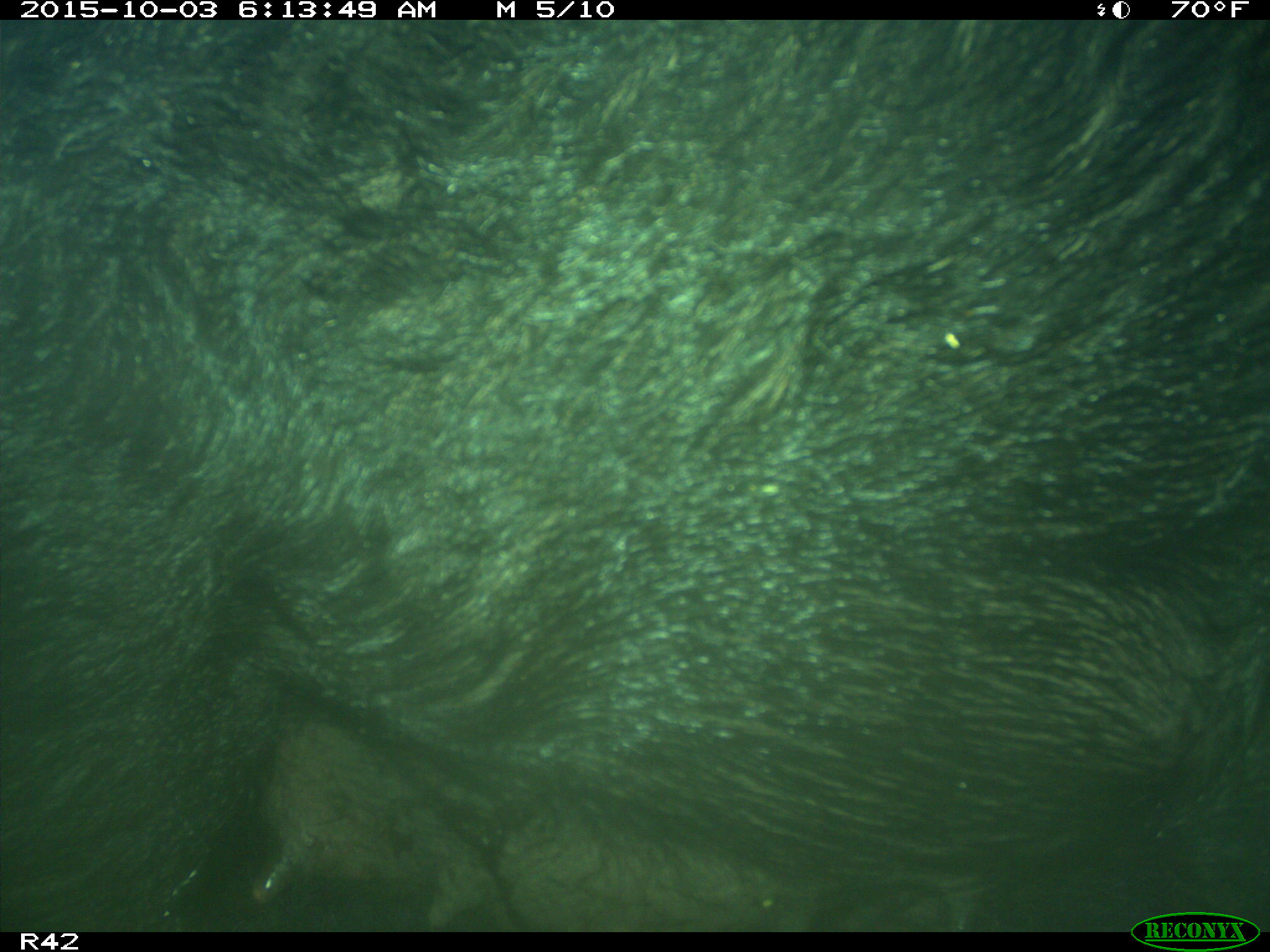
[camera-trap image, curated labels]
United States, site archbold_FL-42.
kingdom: Animalia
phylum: Chordata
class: Mammalia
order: Artiodactyla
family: Suidae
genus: Sus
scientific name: Sus scrofa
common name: wild boar